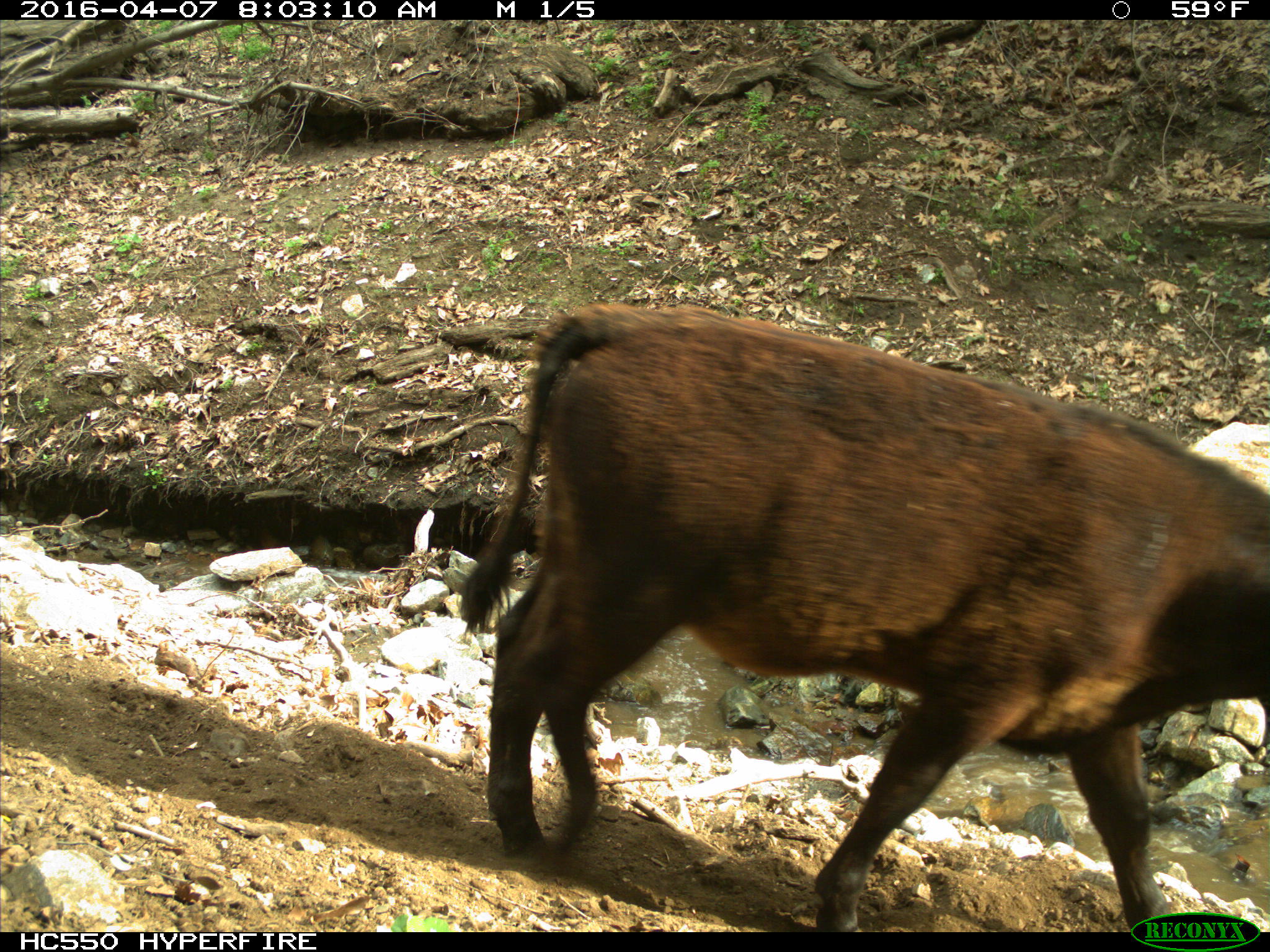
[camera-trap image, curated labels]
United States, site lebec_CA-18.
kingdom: Animalia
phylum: Chordata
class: Mammalia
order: Artiodactyla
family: Bovidae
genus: Bos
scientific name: Bos taurus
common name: domestic cow